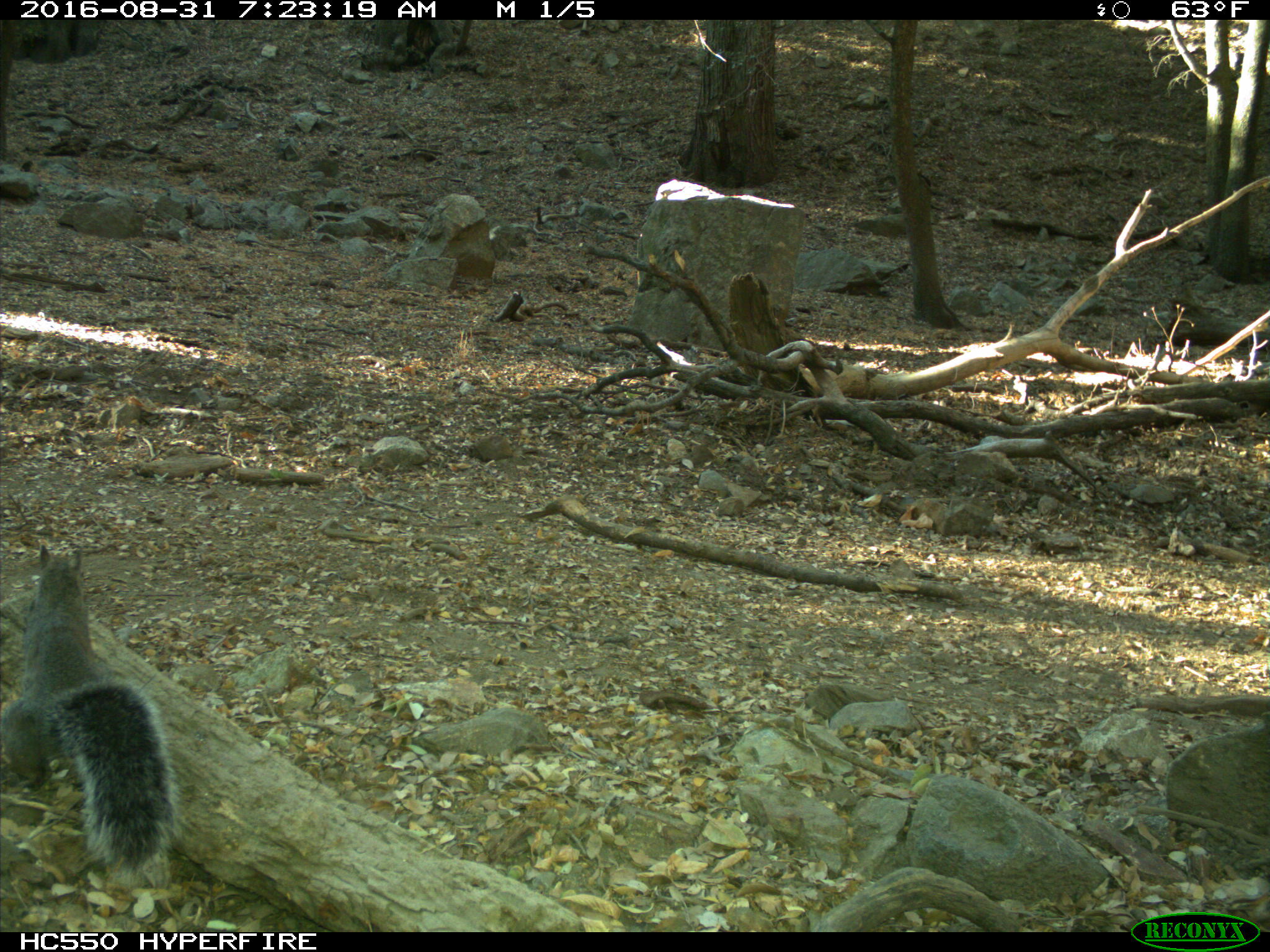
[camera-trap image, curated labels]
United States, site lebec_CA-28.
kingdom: Animalia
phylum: Chordata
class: Mammalia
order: Rodentia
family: Sciuridae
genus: Sciurus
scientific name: Sciurus carolinensis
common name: eastern gray squirrel